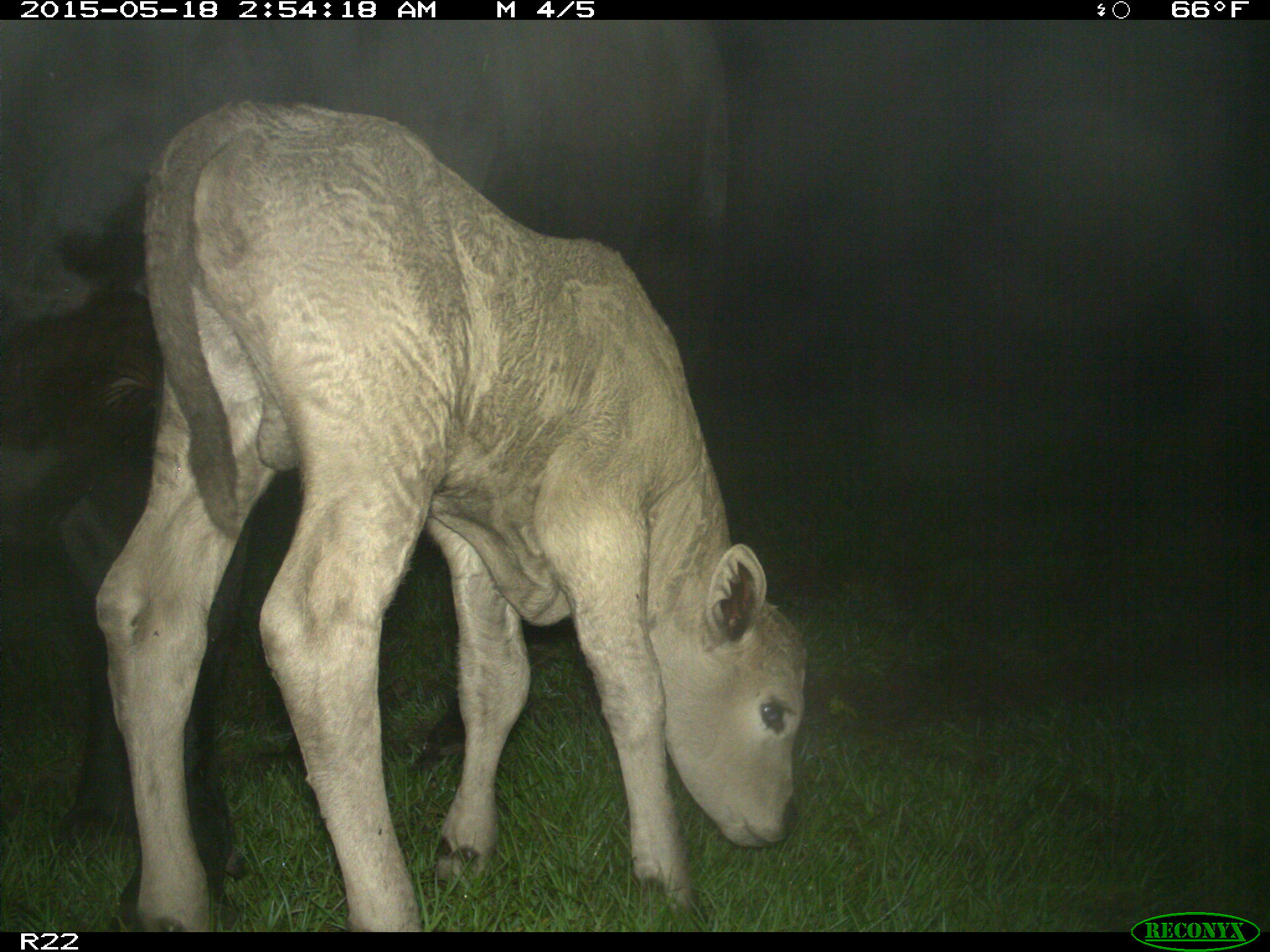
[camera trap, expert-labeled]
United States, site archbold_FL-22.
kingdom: Animalia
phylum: Chordata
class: Mammalia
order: Artiodactyla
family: Bovidae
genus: Bos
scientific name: Bos taurus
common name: domestic cow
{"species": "Bos taurus (domestic cow)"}